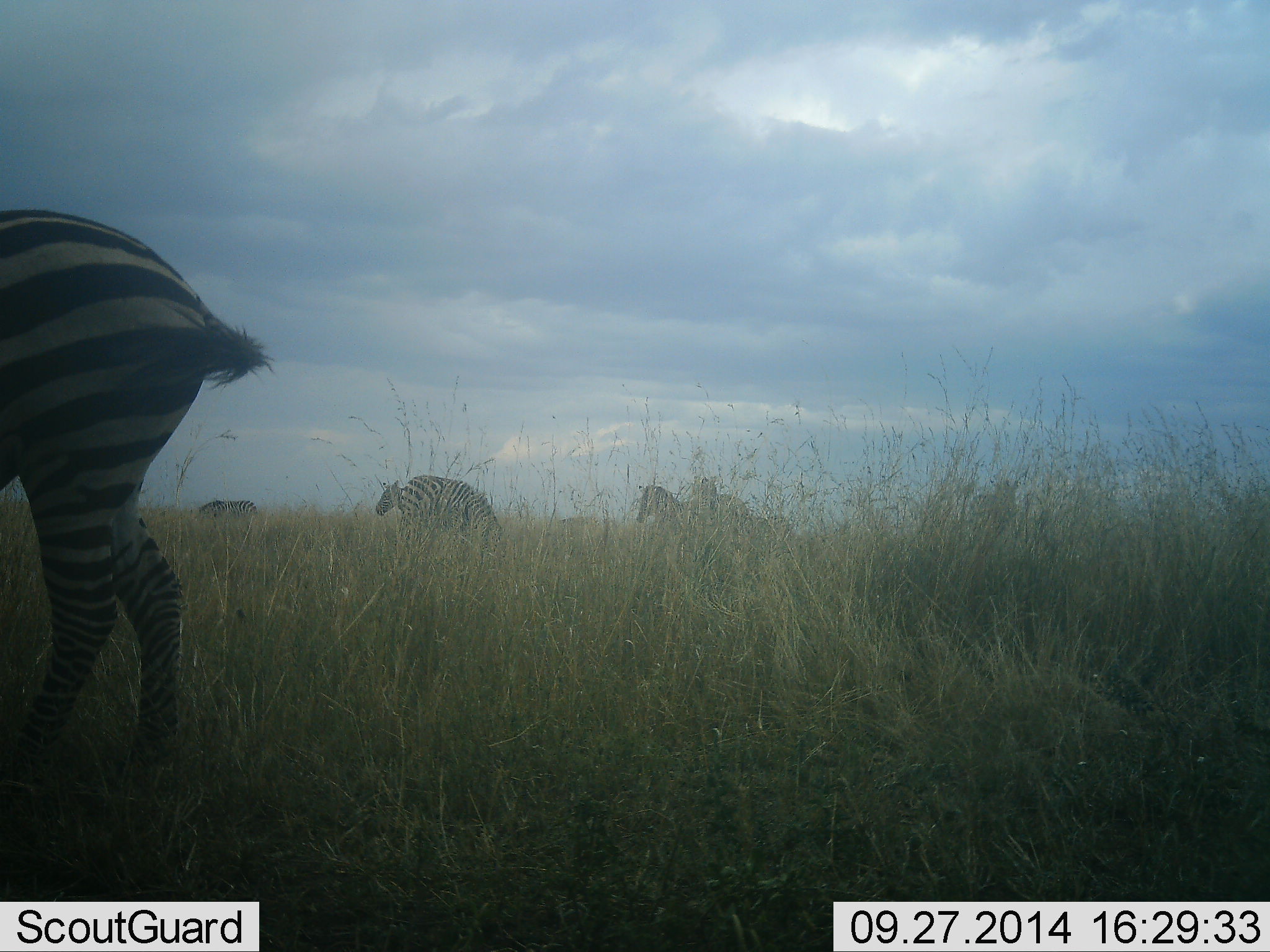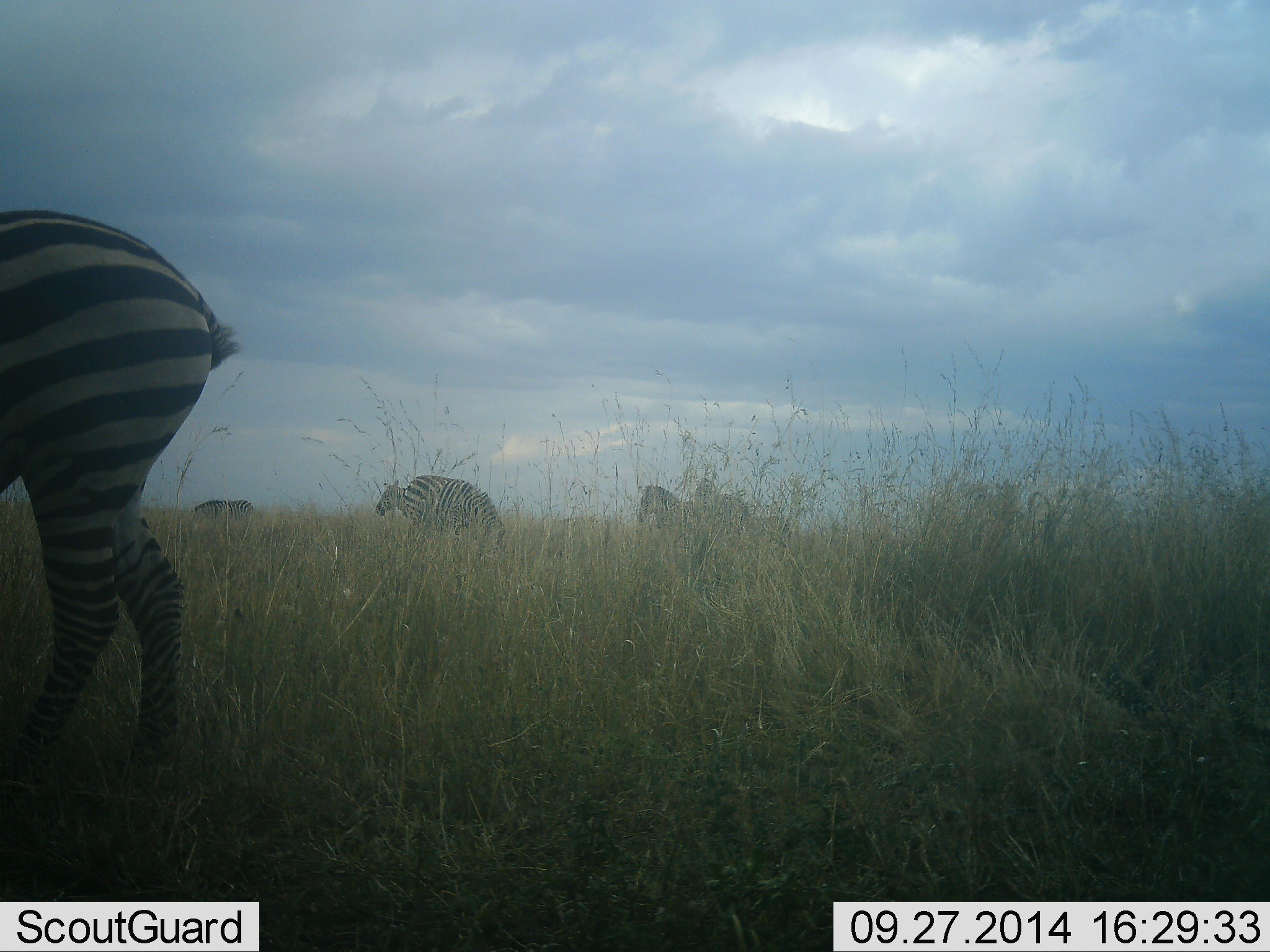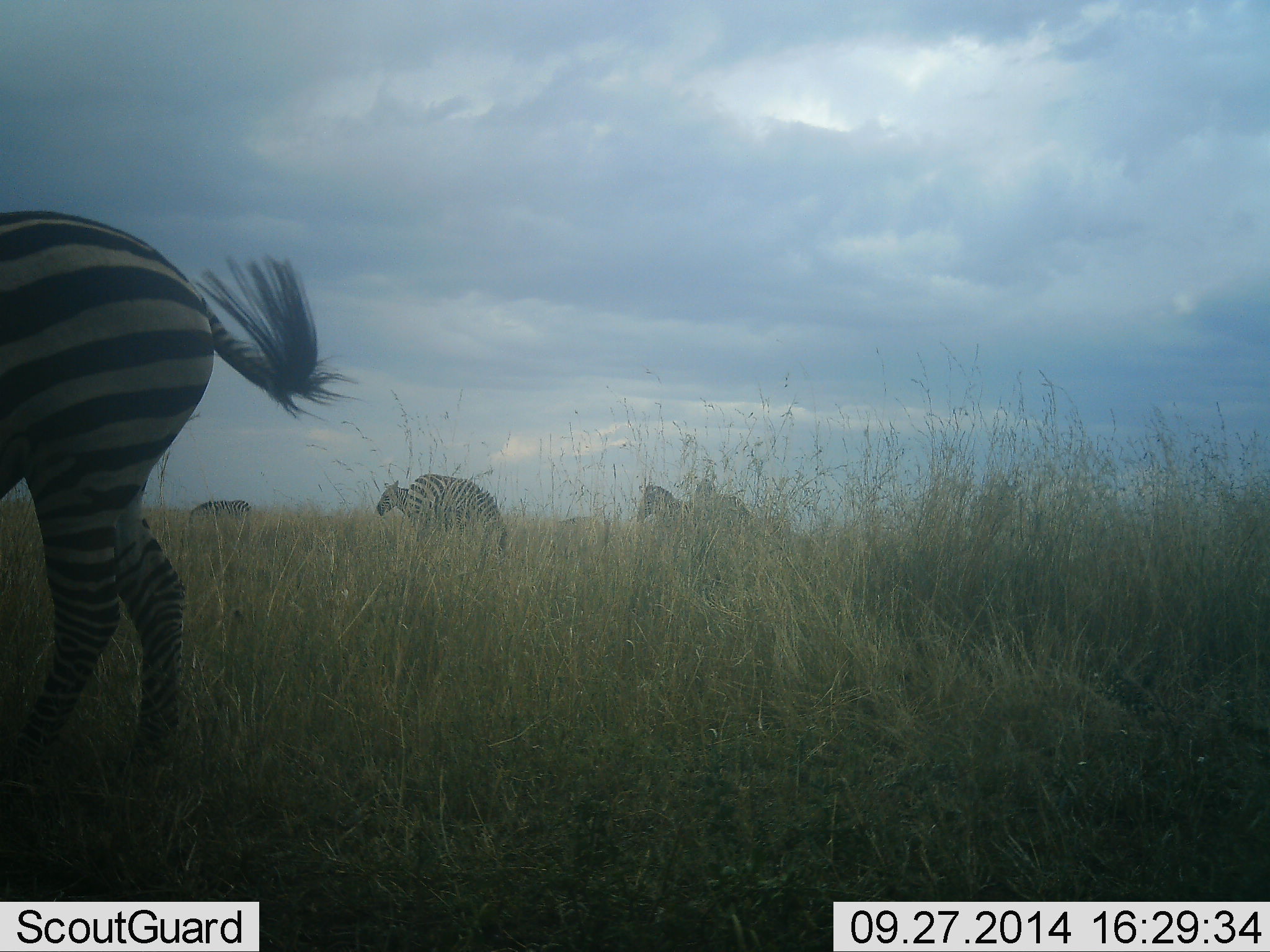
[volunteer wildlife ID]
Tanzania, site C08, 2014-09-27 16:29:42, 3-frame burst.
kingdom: Animalia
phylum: Chordata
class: Mammalia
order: Perissodactyla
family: Equidae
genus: Equus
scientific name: Equus quagga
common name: plains zebra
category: zebra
Zebra (plains zebra) (Equus quagga), count 4. Behavior (volunteer vote fractions): standing 90%, resting 0%, moving 20%, interacting 0%. Young present (vote fraction): 0%. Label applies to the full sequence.